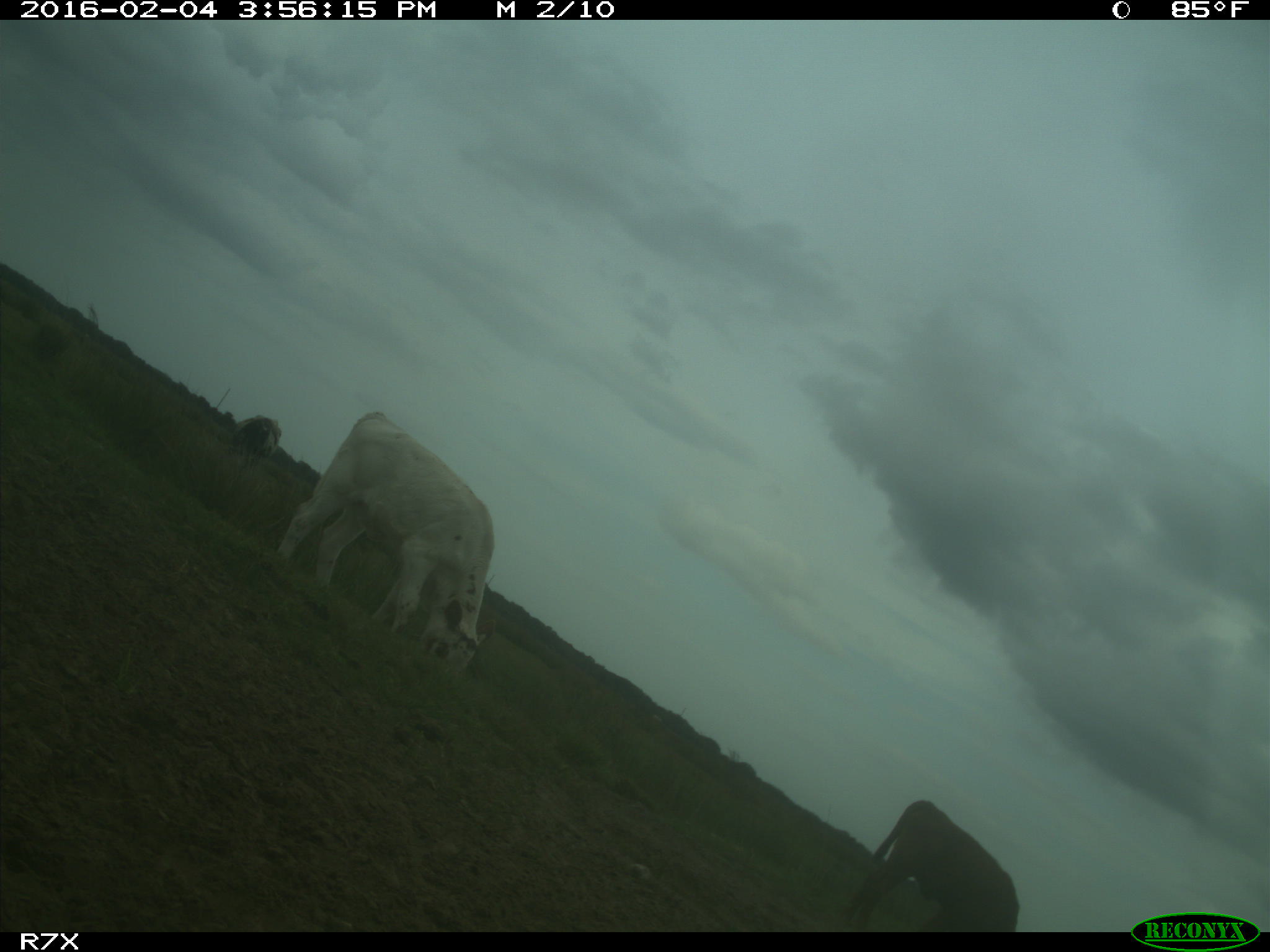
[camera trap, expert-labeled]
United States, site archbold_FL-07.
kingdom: Animalia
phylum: Chordata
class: Mammalia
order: Artiodactyla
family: Bovidae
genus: Bos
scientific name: Bos taurus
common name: domestic cow